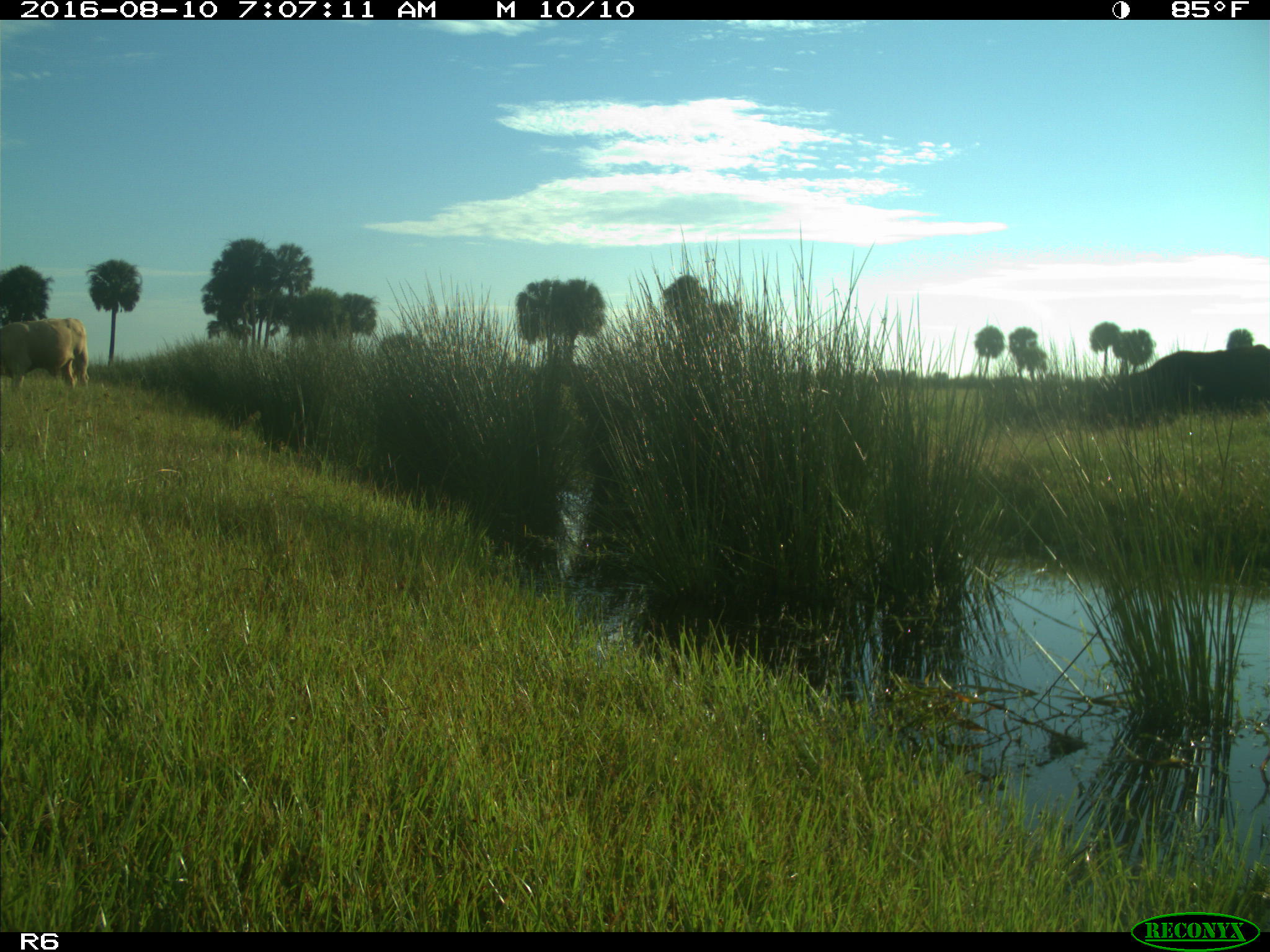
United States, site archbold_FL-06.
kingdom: Animalia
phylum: Chordata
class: Mammalia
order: Artiodactyla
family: Bovidae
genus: Bos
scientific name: Bos taurus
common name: domestic cow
Bos taurus (domestic cow).